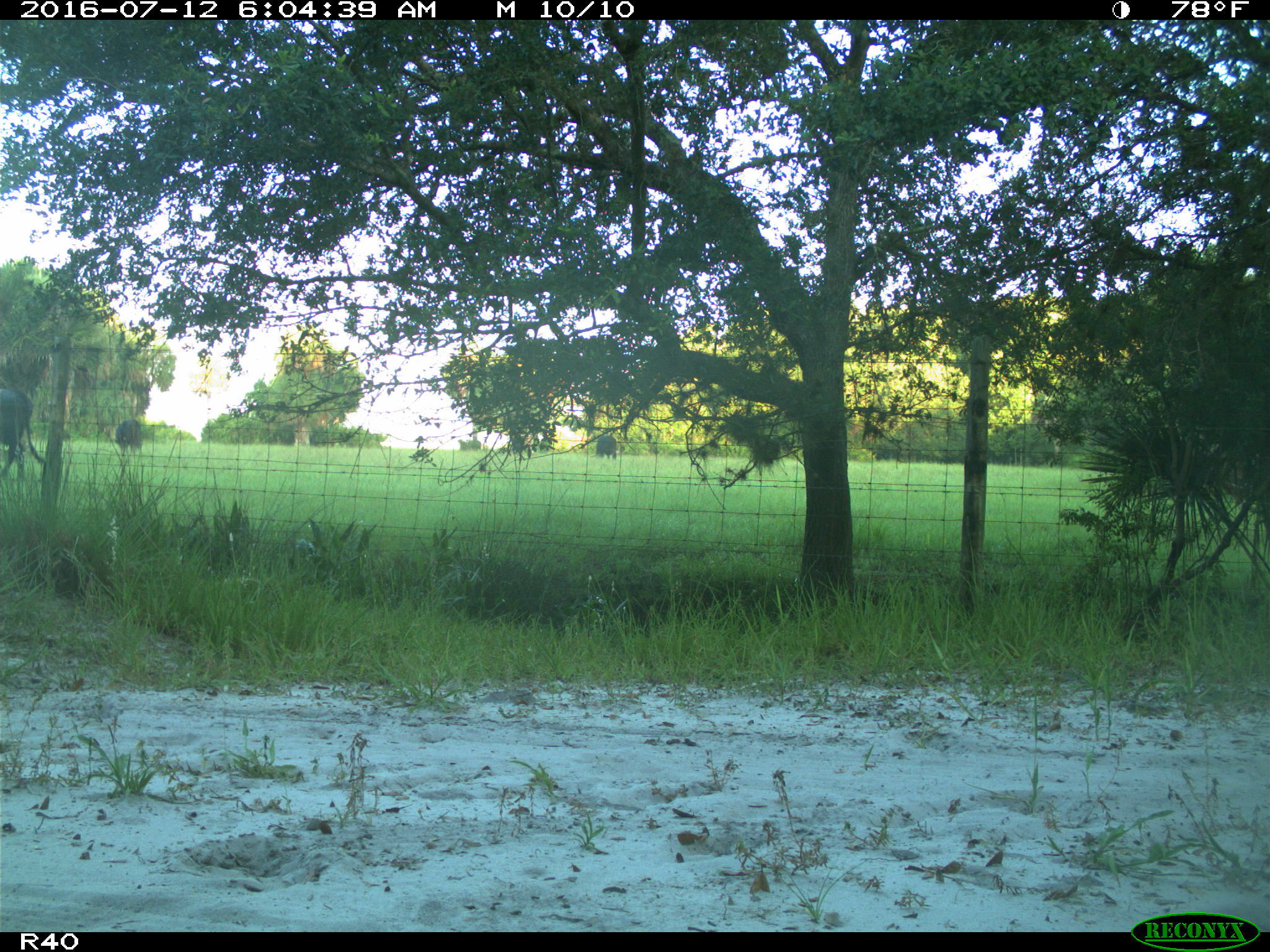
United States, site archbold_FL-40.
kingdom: Animalia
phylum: Chordata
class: Mammalia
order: Artiodactyla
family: Bovidae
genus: Bos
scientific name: Bos taurus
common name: domestic cow